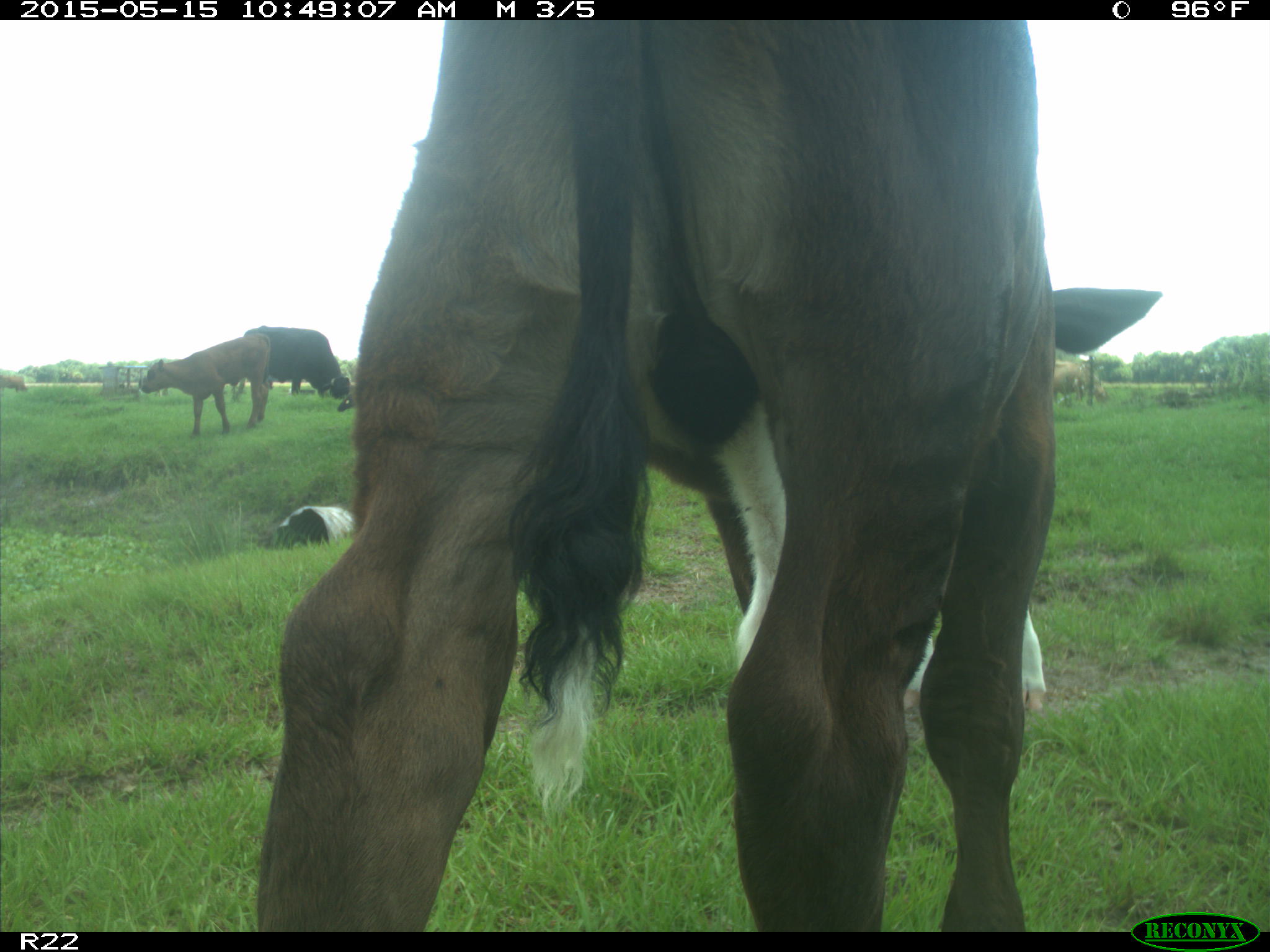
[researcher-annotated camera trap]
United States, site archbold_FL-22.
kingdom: Animalia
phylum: Chordata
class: Mammalia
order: Artiodactyla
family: Bovidae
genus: Bos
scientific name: Bos taurus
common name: domestic cow